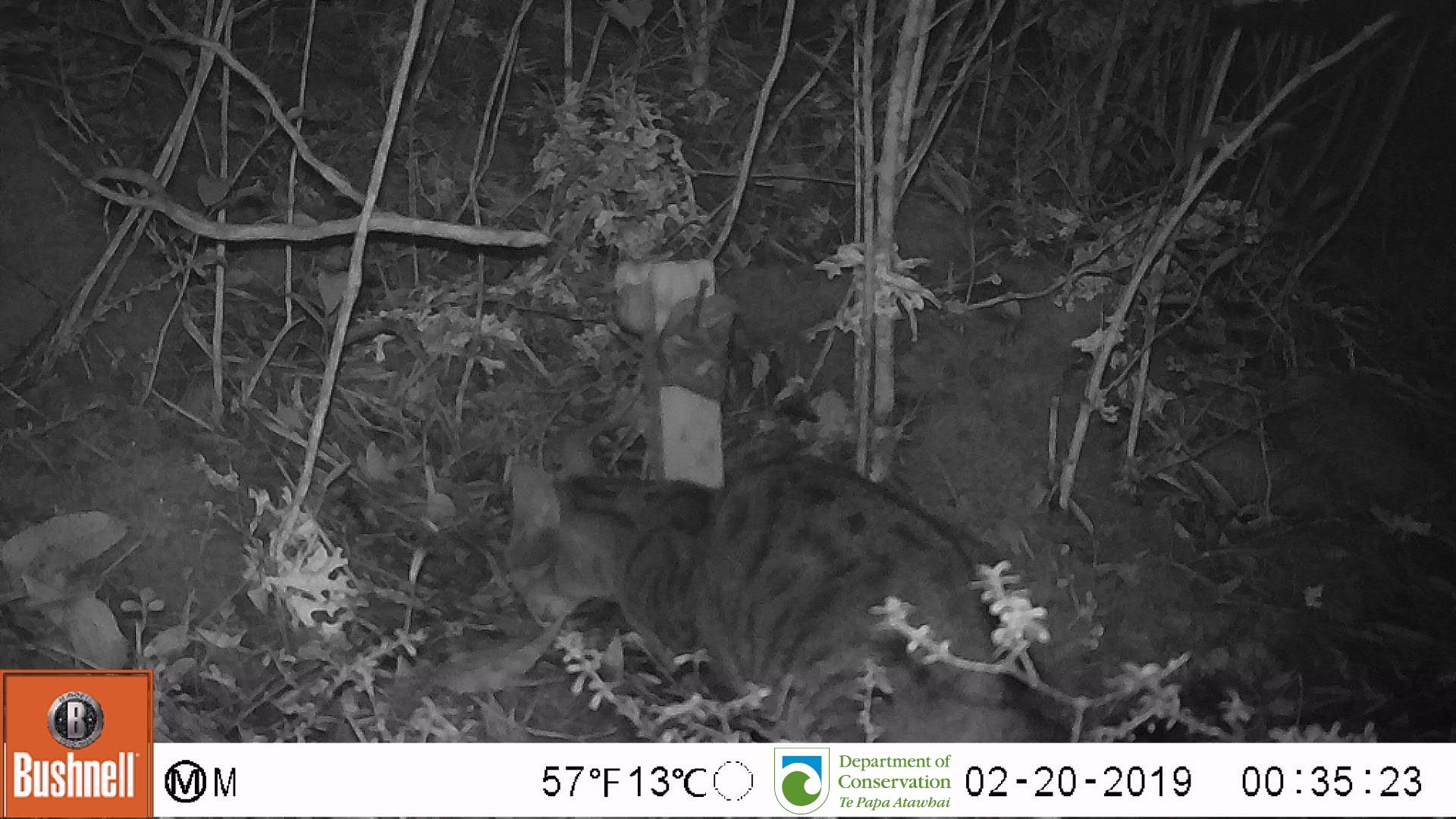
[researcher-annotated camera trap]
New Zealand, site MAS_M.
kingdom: Animalia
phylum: Chordata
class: Mammalia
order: Carnivora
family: Felidae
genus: Felis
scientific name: Felis catus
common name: domestic cat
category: cat